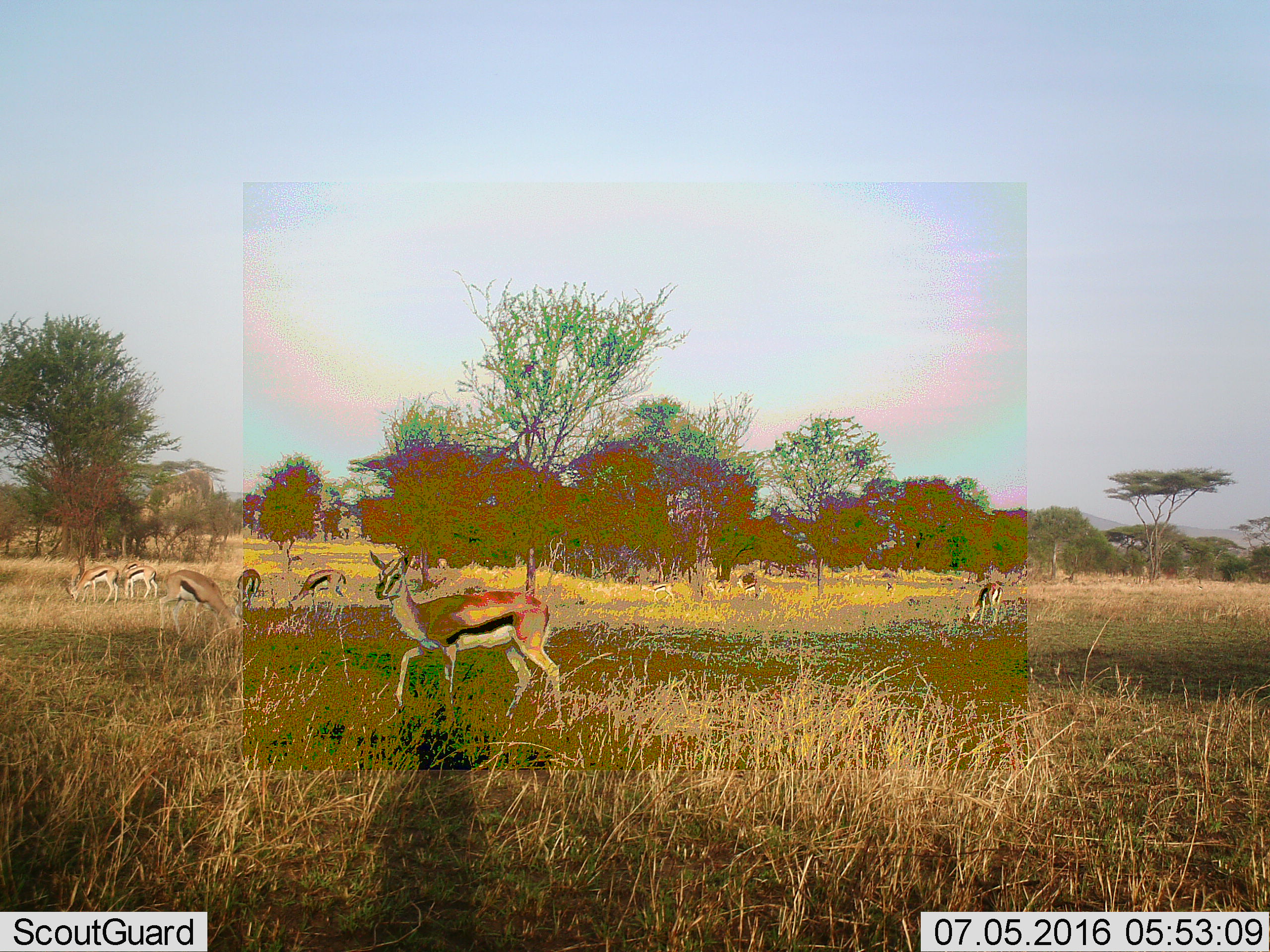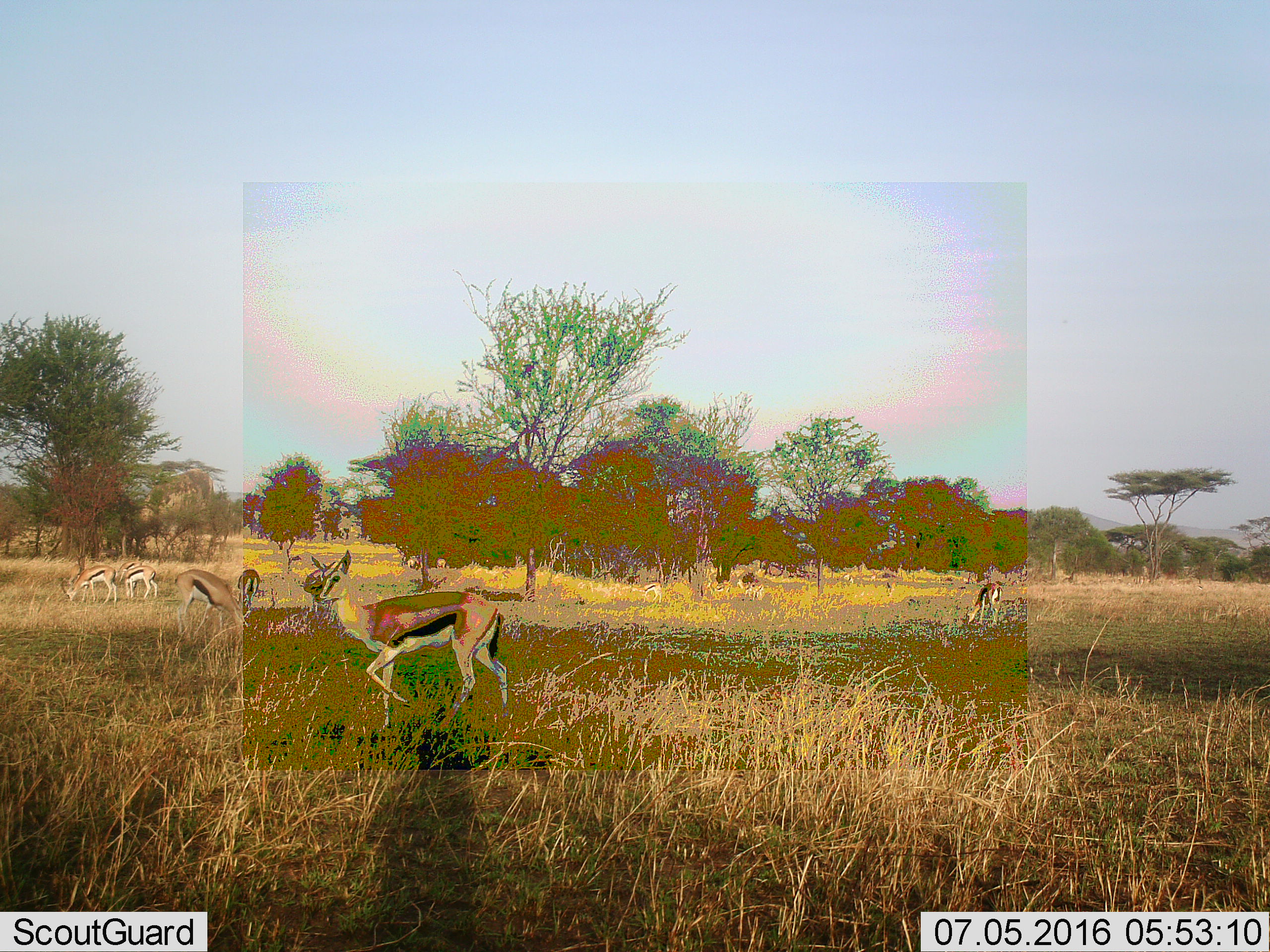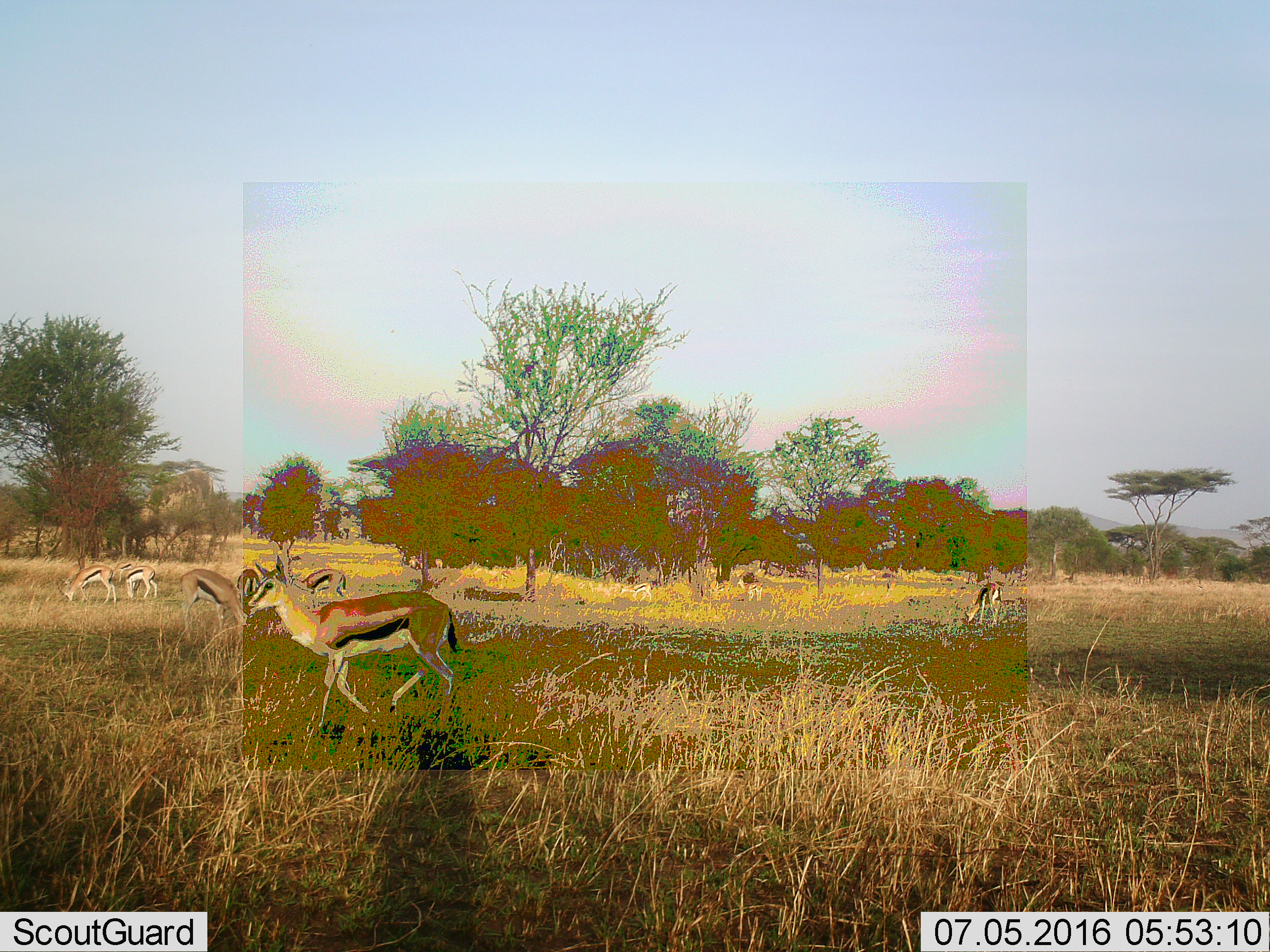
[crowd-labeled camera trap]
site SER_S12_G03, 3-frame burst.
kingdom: Animalia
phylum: Chordata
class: Mammalia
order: Artiodactyla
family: Bovidae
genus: Eudorcas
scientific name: Eudorcas thomsonii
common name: thomson's gazelle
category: gazellethomsons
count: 8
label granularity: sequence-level